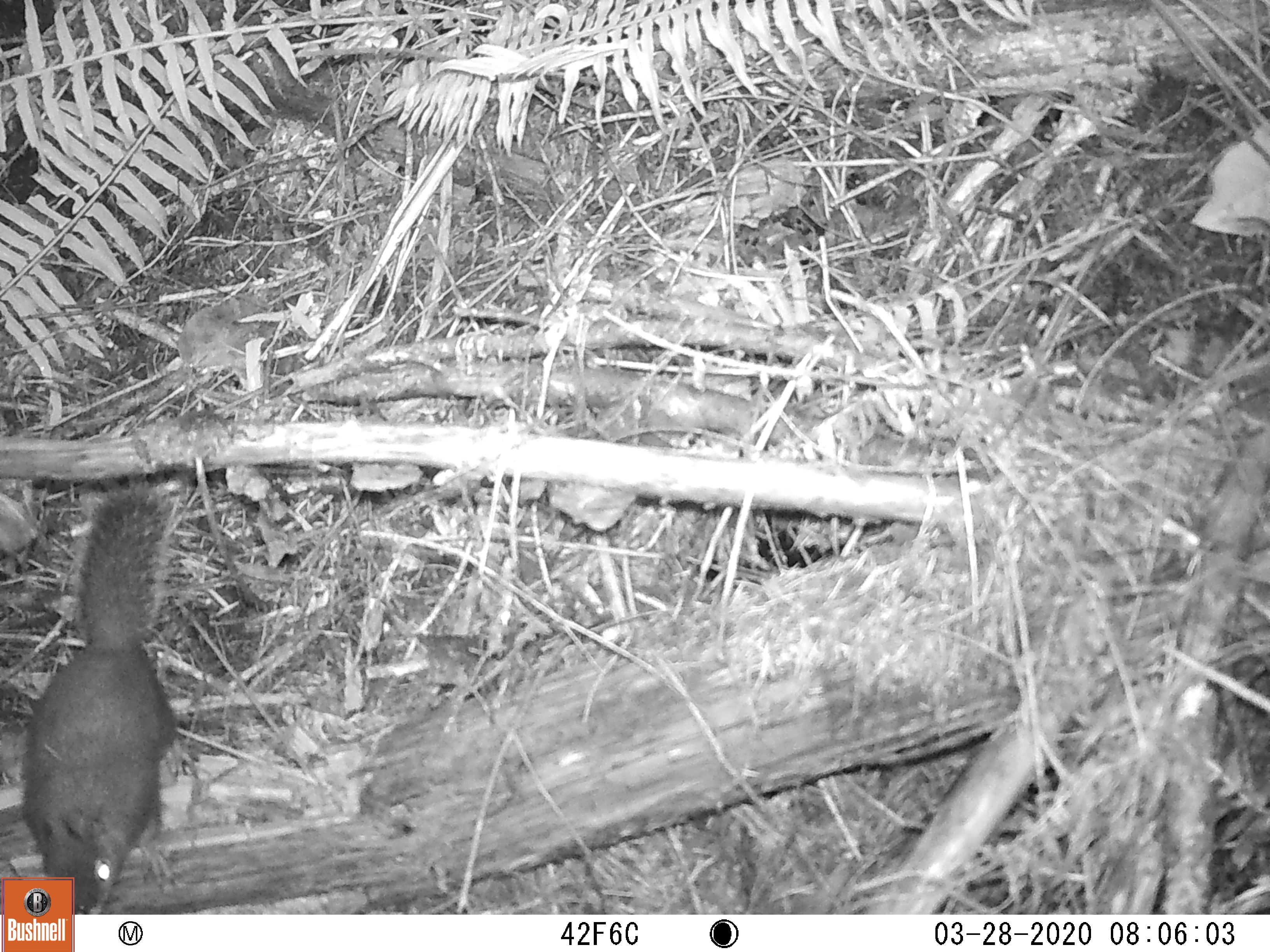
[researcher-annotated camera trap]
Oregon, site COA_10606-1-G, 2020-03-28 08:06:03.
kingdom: Animalia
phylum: Chordata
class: Mammalia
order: Rodentia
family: Sciuridae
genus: Tamiasciurus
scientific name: Tamiasciurus douglasii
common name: douglas squirrel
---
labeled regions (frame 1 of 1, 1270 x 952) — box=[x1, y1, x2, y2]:
douglas squirrel: box=[23, 483, 184, 873]